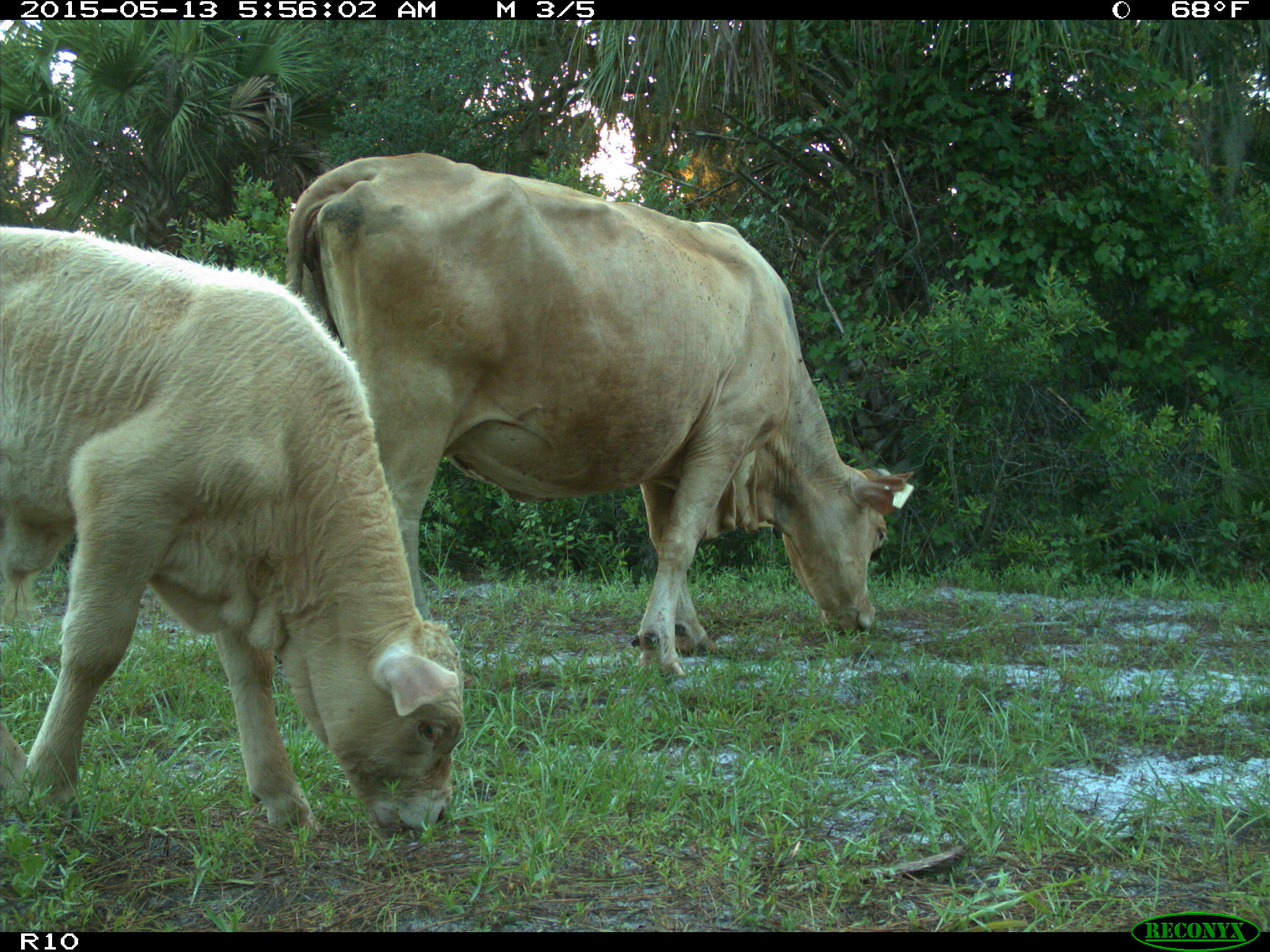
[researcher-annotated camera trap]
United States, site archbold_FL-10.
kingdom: Animalia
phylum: Chordata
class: Mammalia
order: Artiodactyla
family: Bovidae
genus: Bos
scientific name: Bos taurus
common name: domestic cow